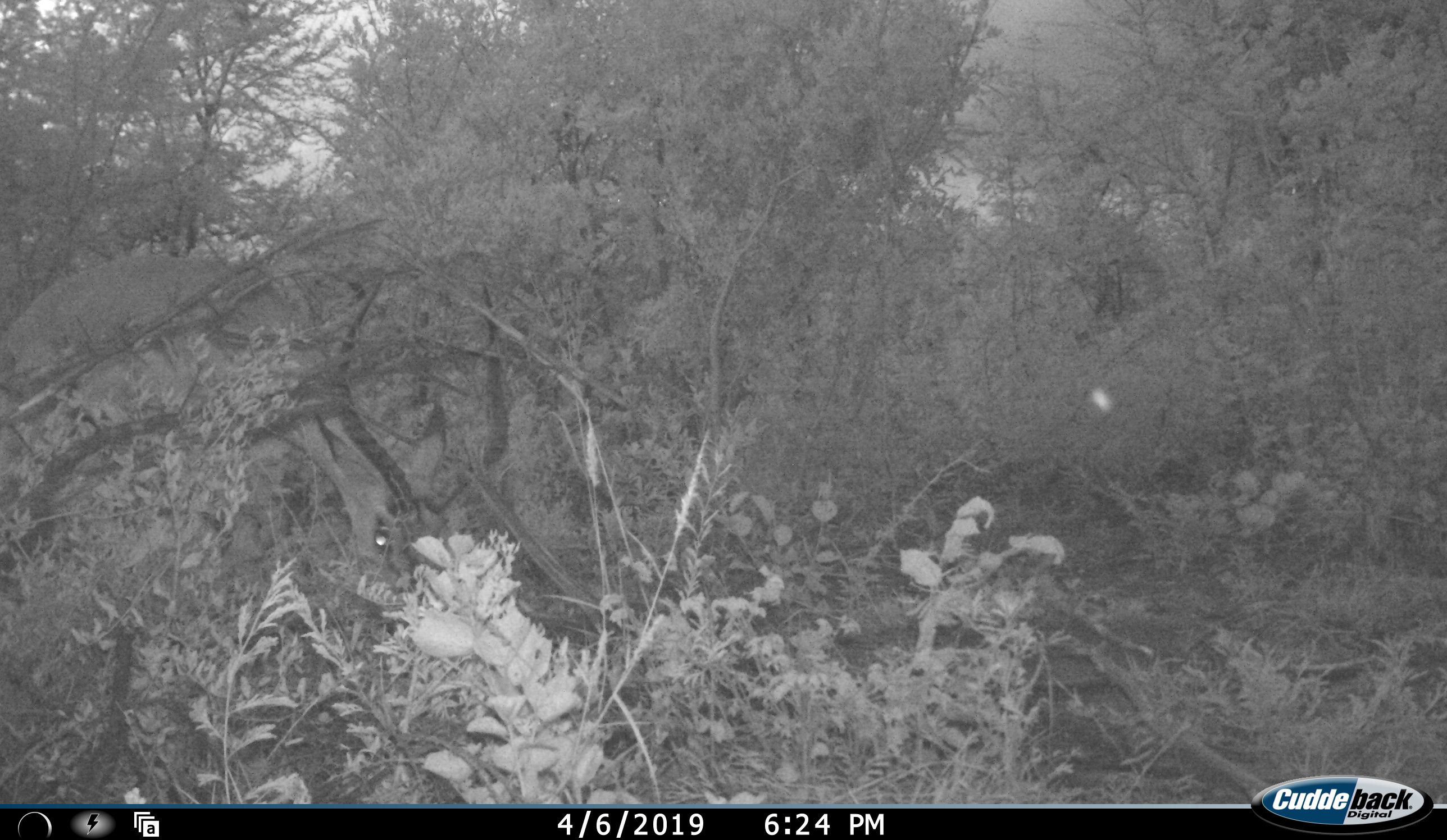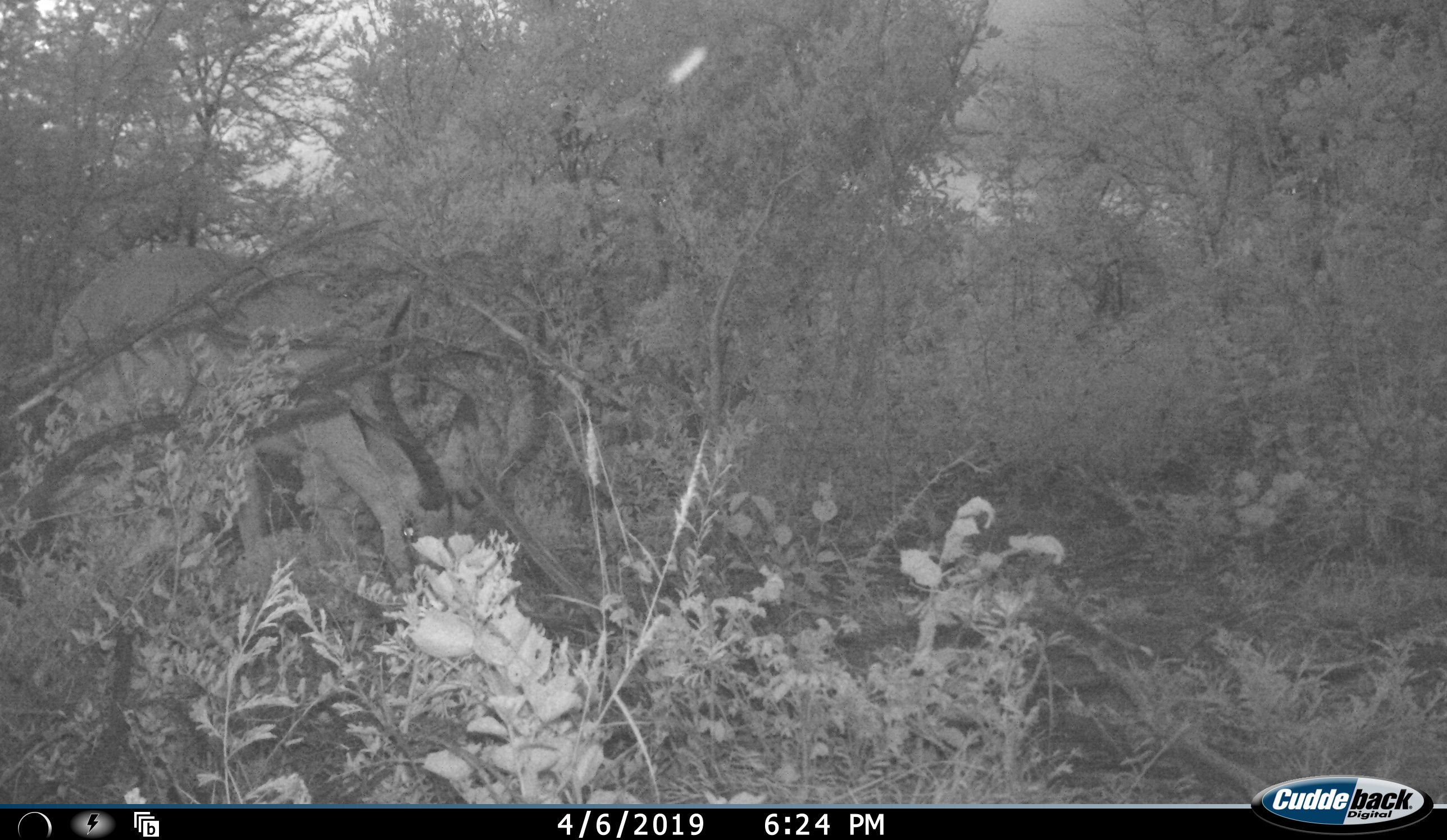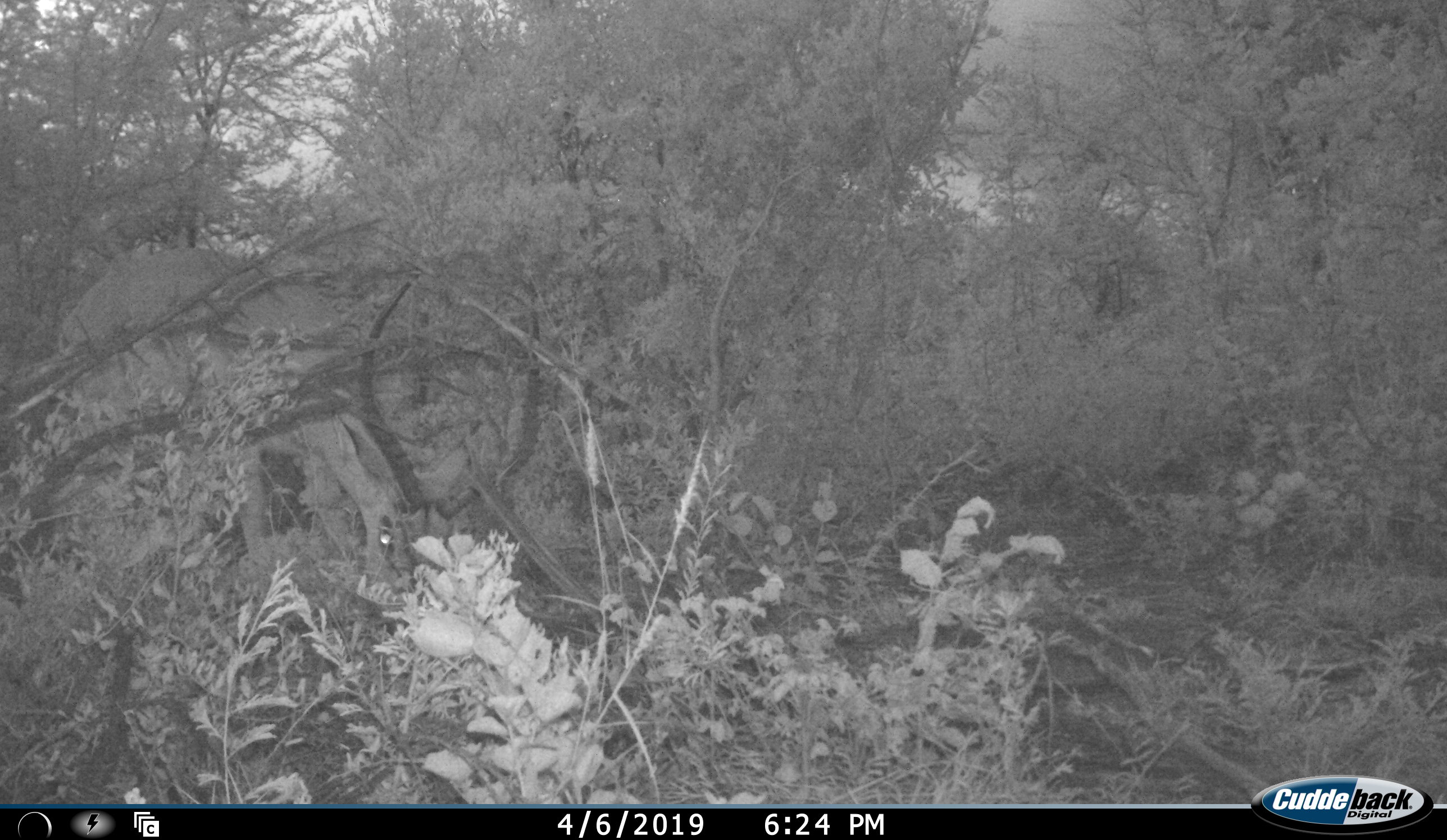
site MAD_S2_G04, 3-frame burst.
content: unidentified animal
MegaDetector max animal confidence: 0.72